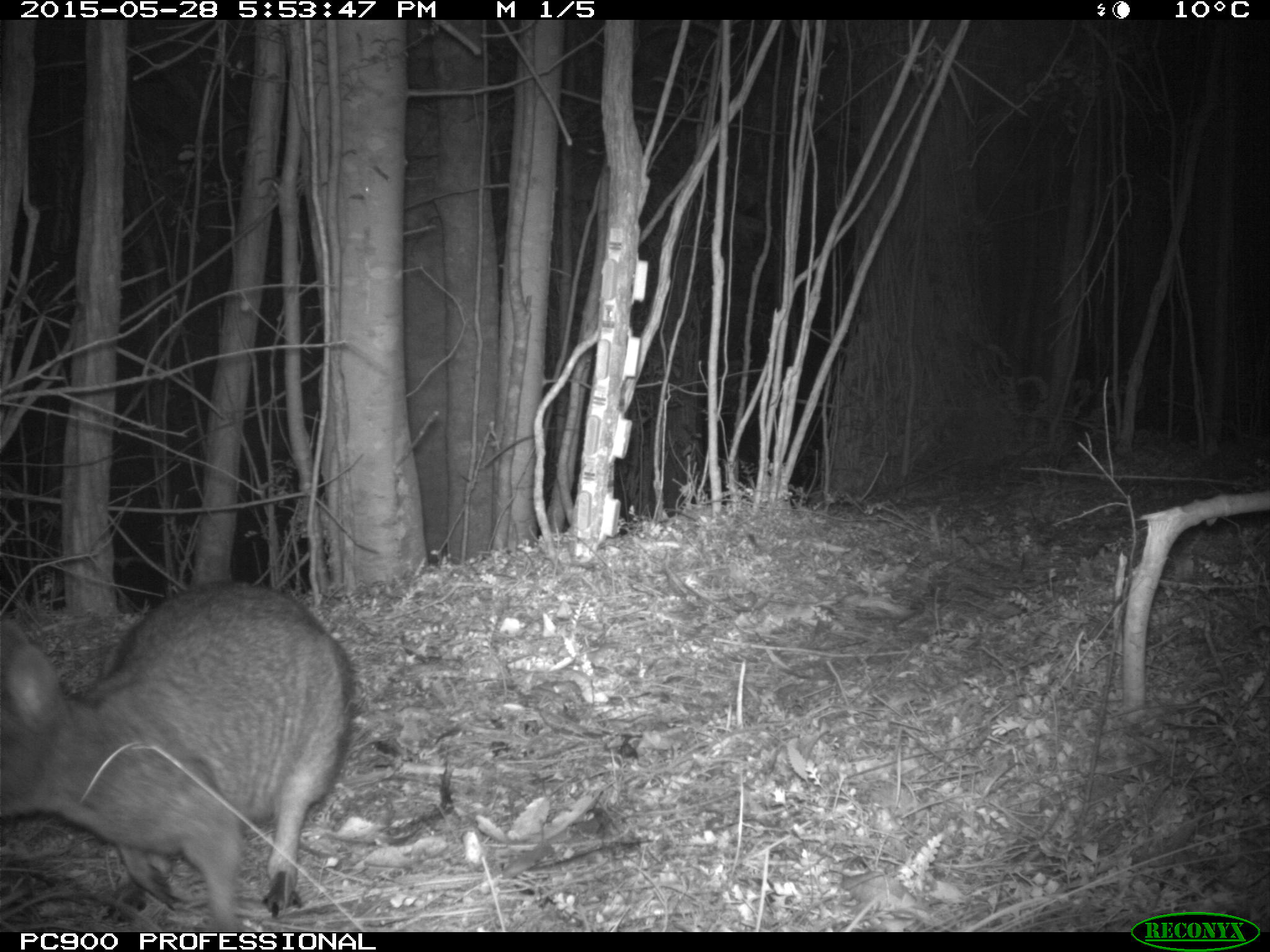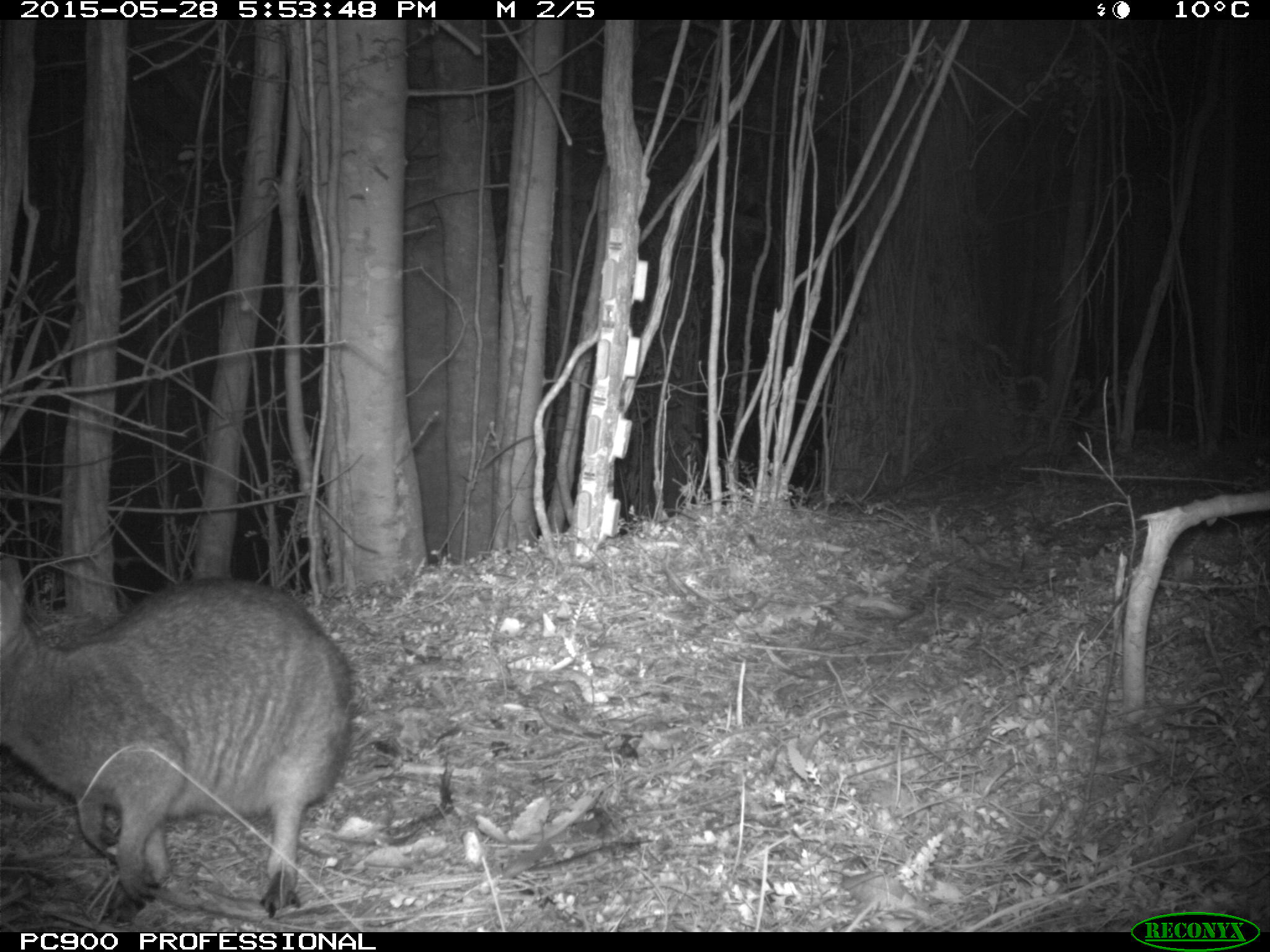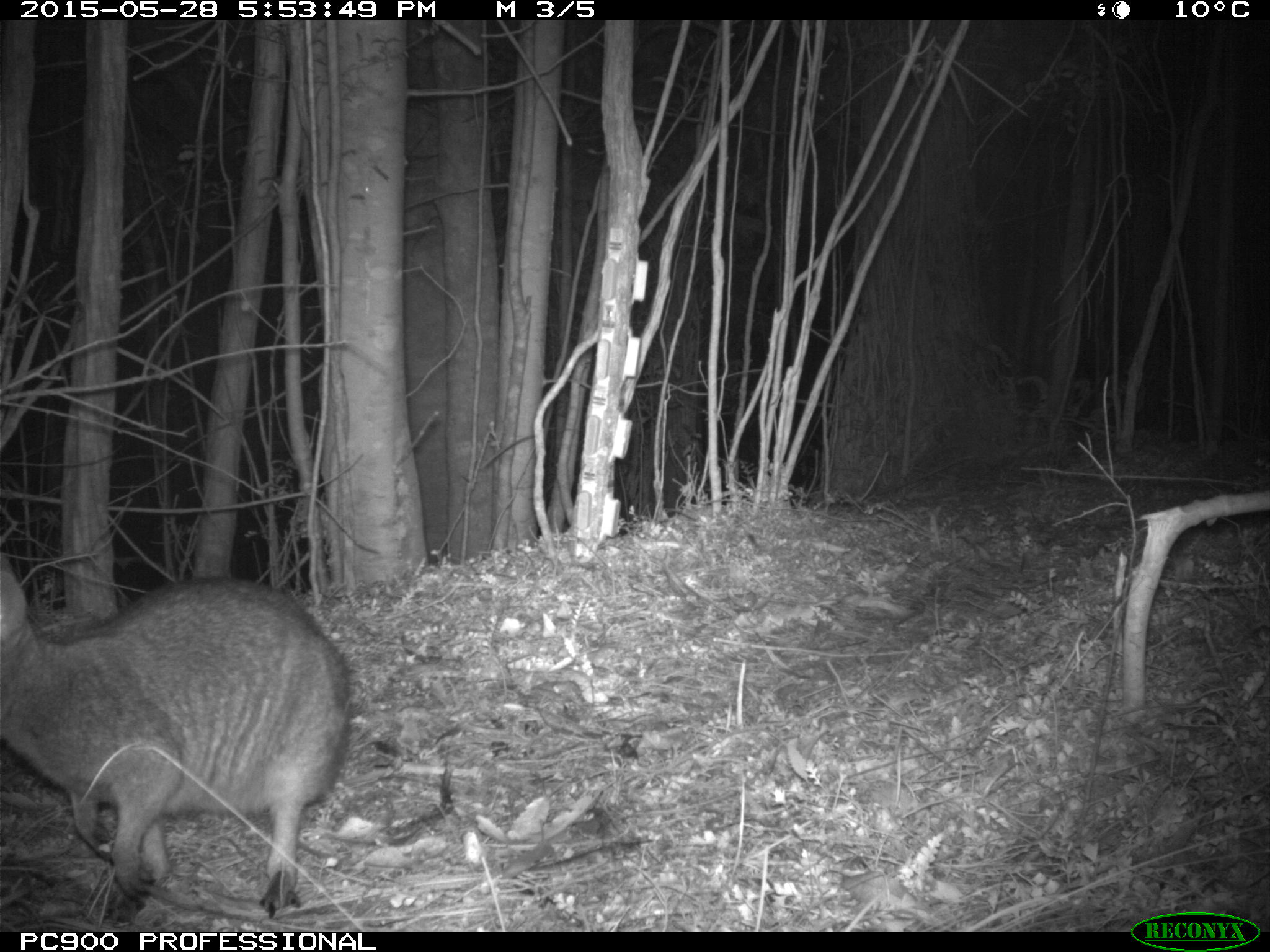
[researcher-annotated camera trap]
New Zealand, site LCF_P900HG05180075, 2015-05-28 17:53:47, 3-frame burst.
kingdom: Animalia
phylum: Chordata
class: Mammalia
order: Diprotodontia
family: Macropodidae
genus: Notamacropus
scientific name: Notamacropus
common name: wallaby